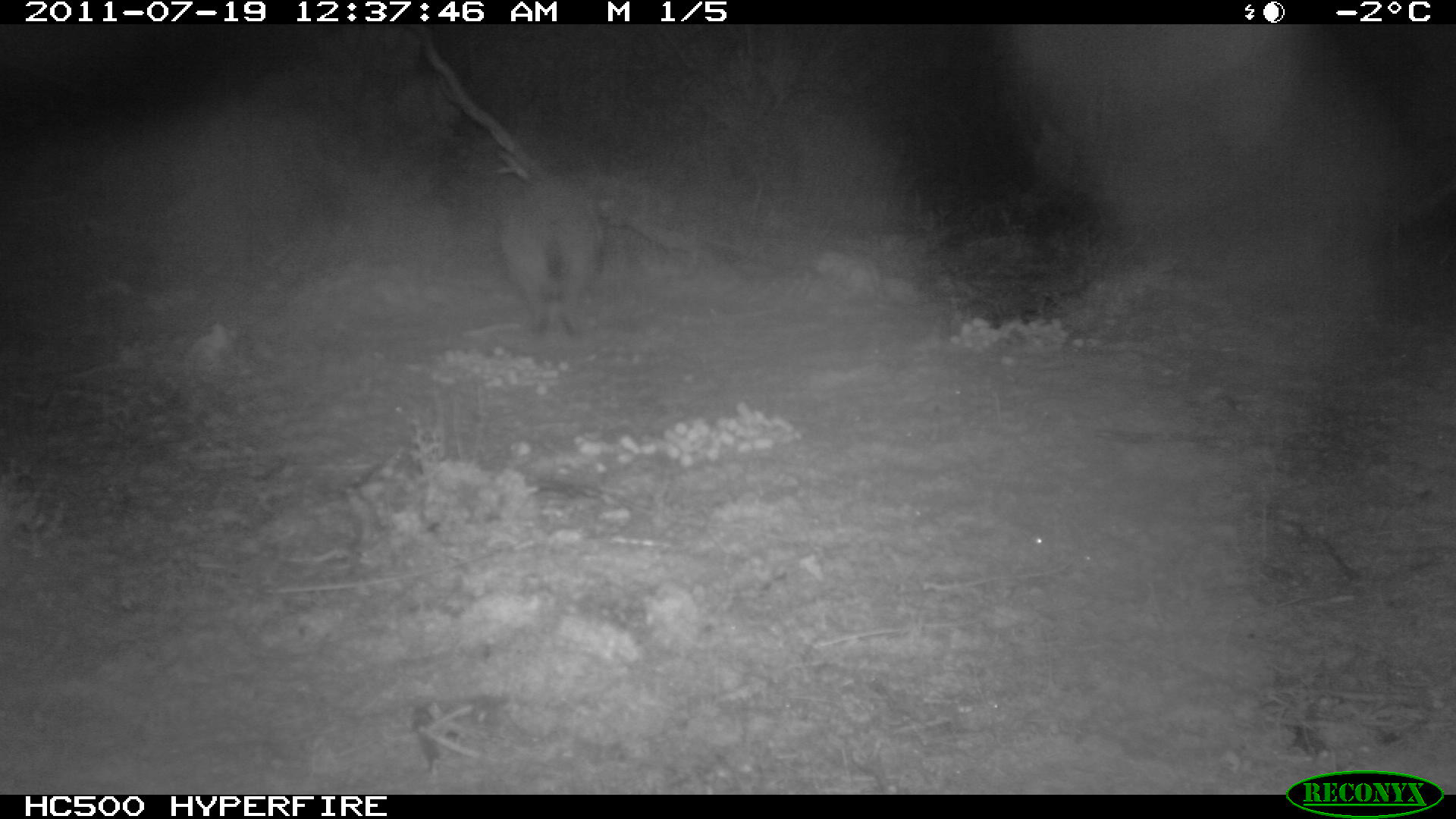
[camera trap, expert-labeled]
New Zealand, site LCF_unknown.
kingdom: Animalia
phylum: Chordata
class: Mammalia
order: Diprotodontia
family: Macropodidae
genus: Notamacropus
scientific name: Notamacropus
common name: wallaby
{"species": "wallaby (Notamacropus)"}